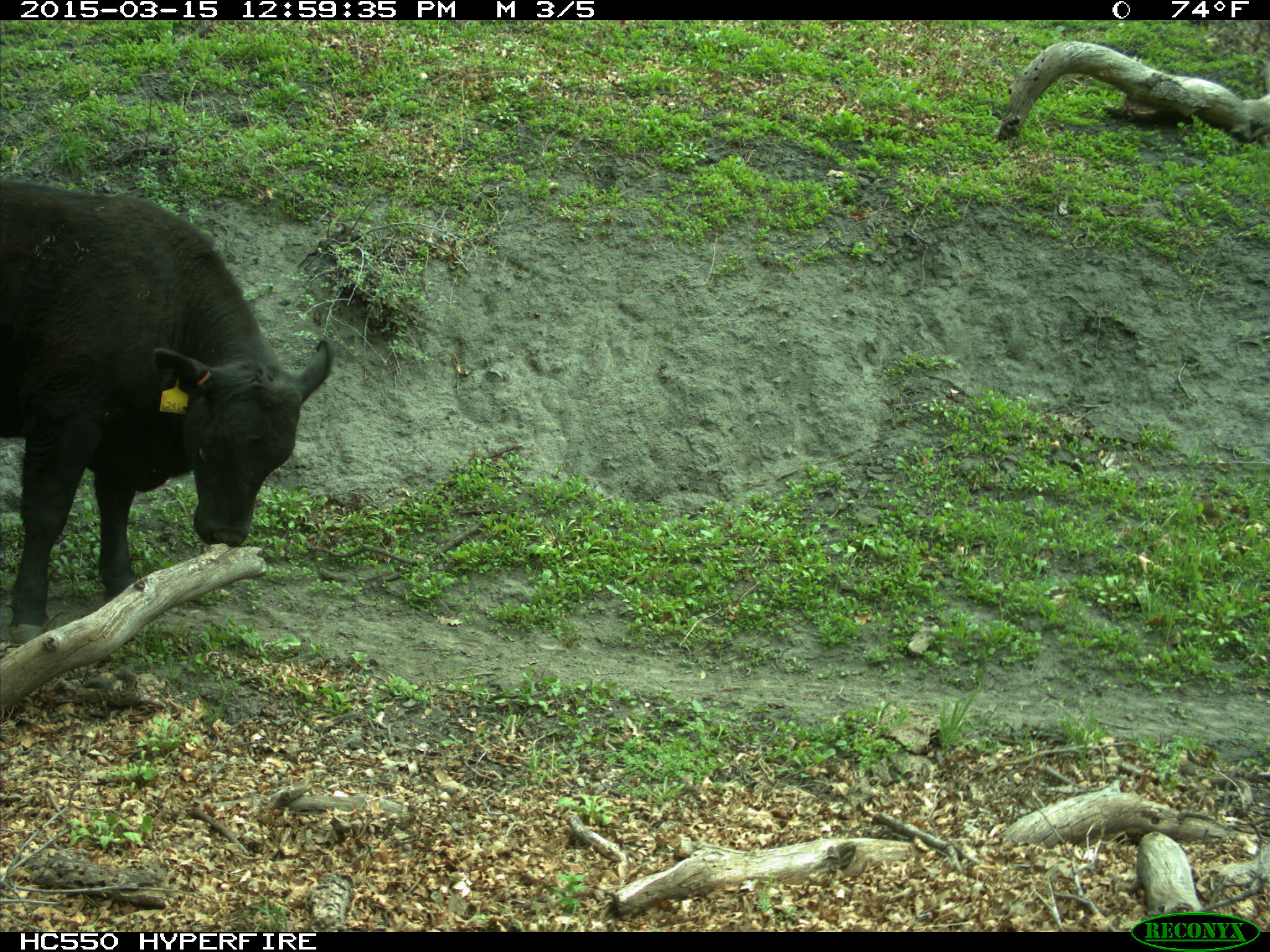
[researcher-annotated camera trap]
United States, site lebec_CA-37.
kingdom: Animalia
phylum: Chordata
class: Mammalia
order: Artiodactyla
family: Bovidae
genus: Bos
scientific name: Bos taurus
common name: domestic cow